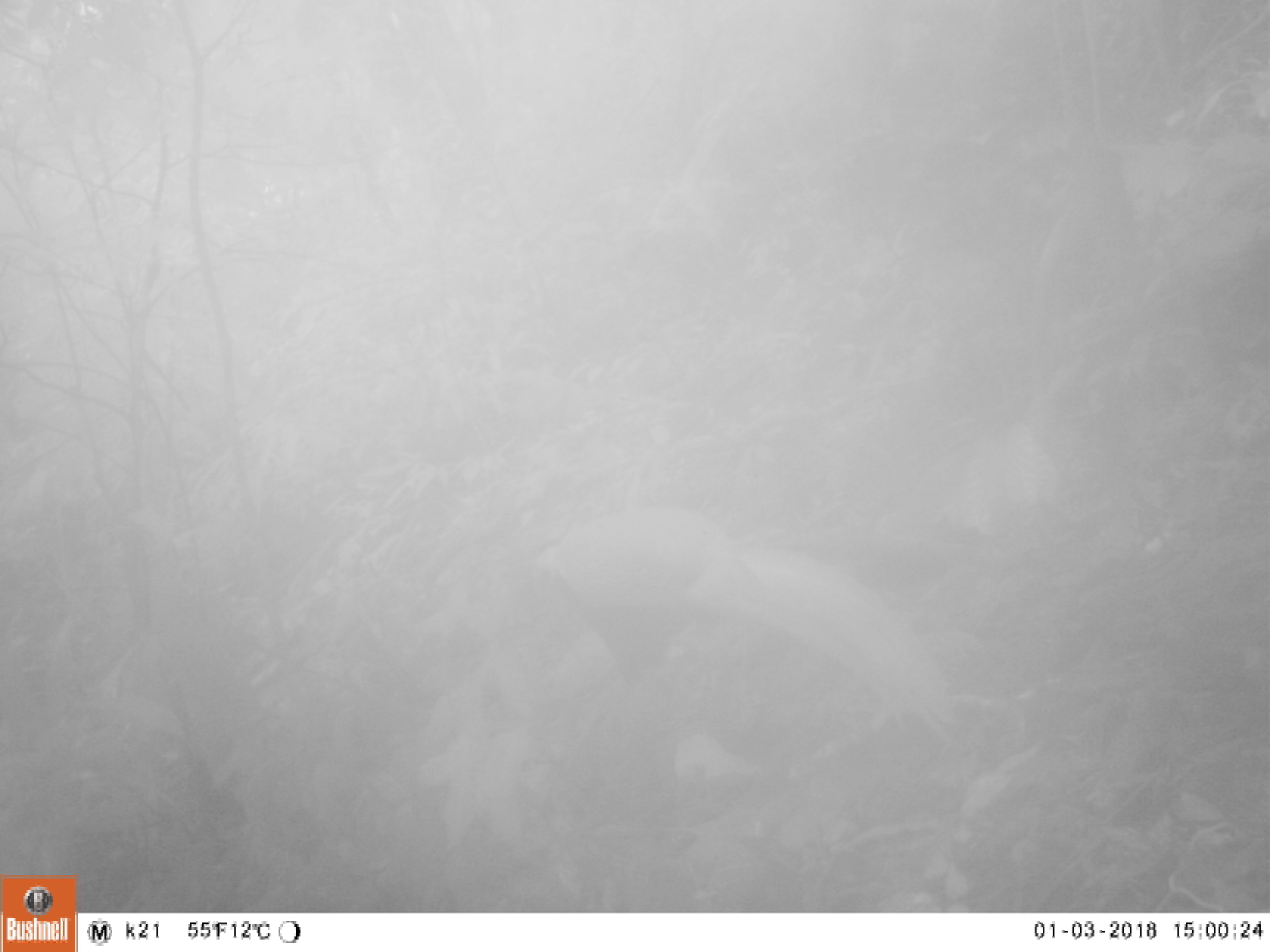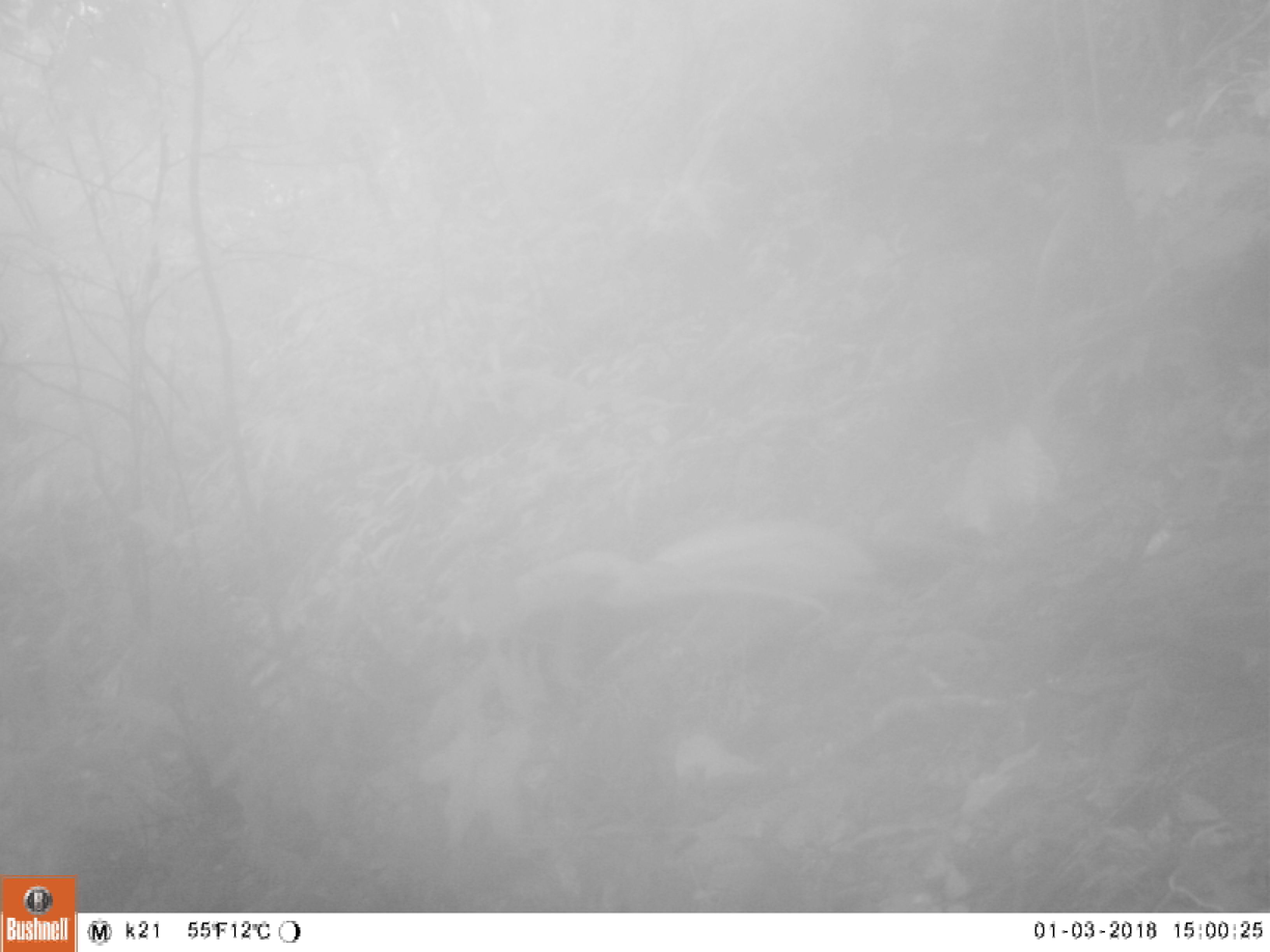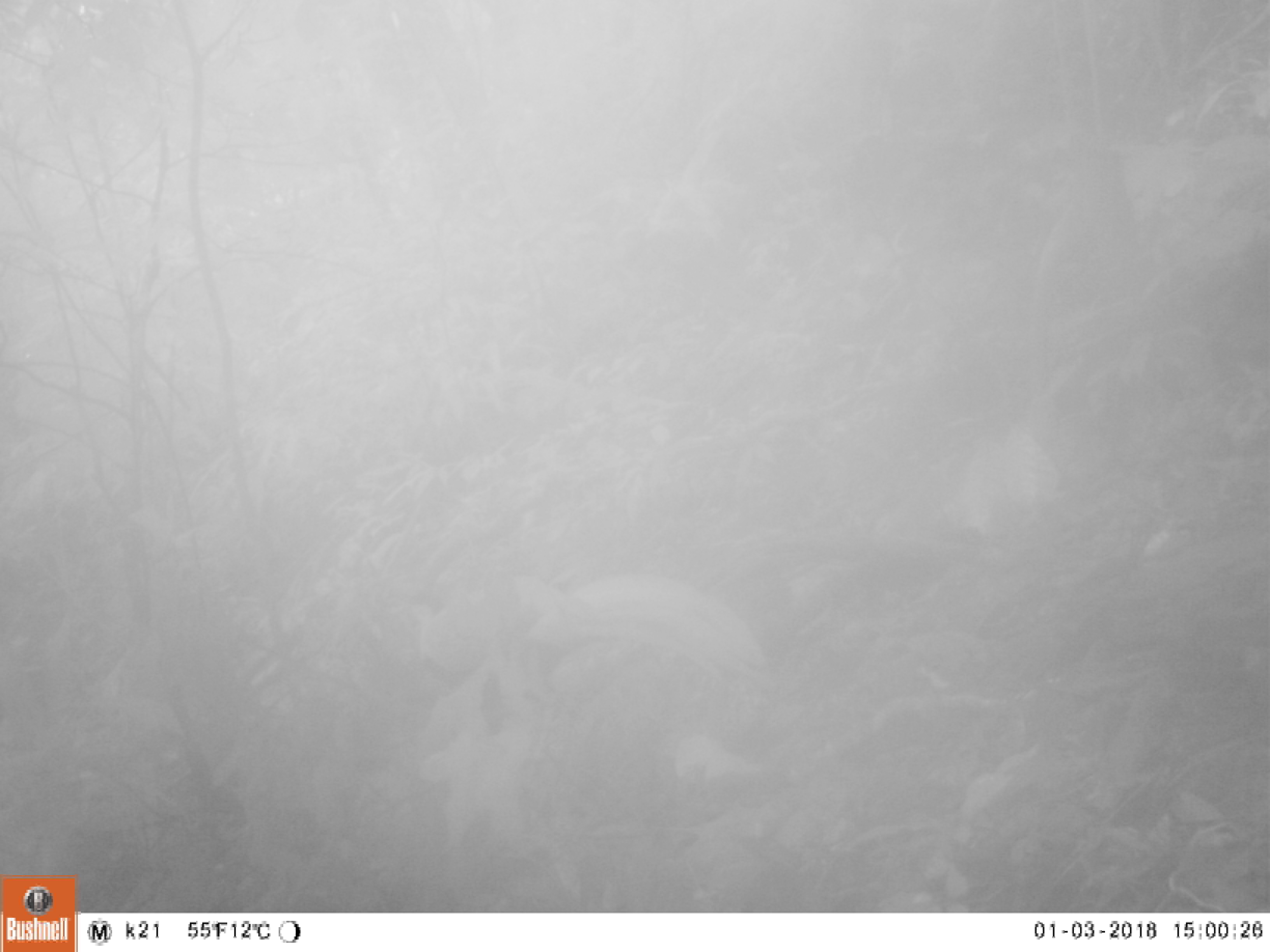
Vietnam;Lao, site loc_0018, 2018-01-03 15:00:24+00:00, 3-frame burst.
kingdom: Animalia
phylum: Chordata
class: Aves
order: Galliformes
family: Phasianidae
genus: Lophura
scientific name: Lophura nycthemera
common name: silver pheasant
Silver pheasant (Lophura nycthemera). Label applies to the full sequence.